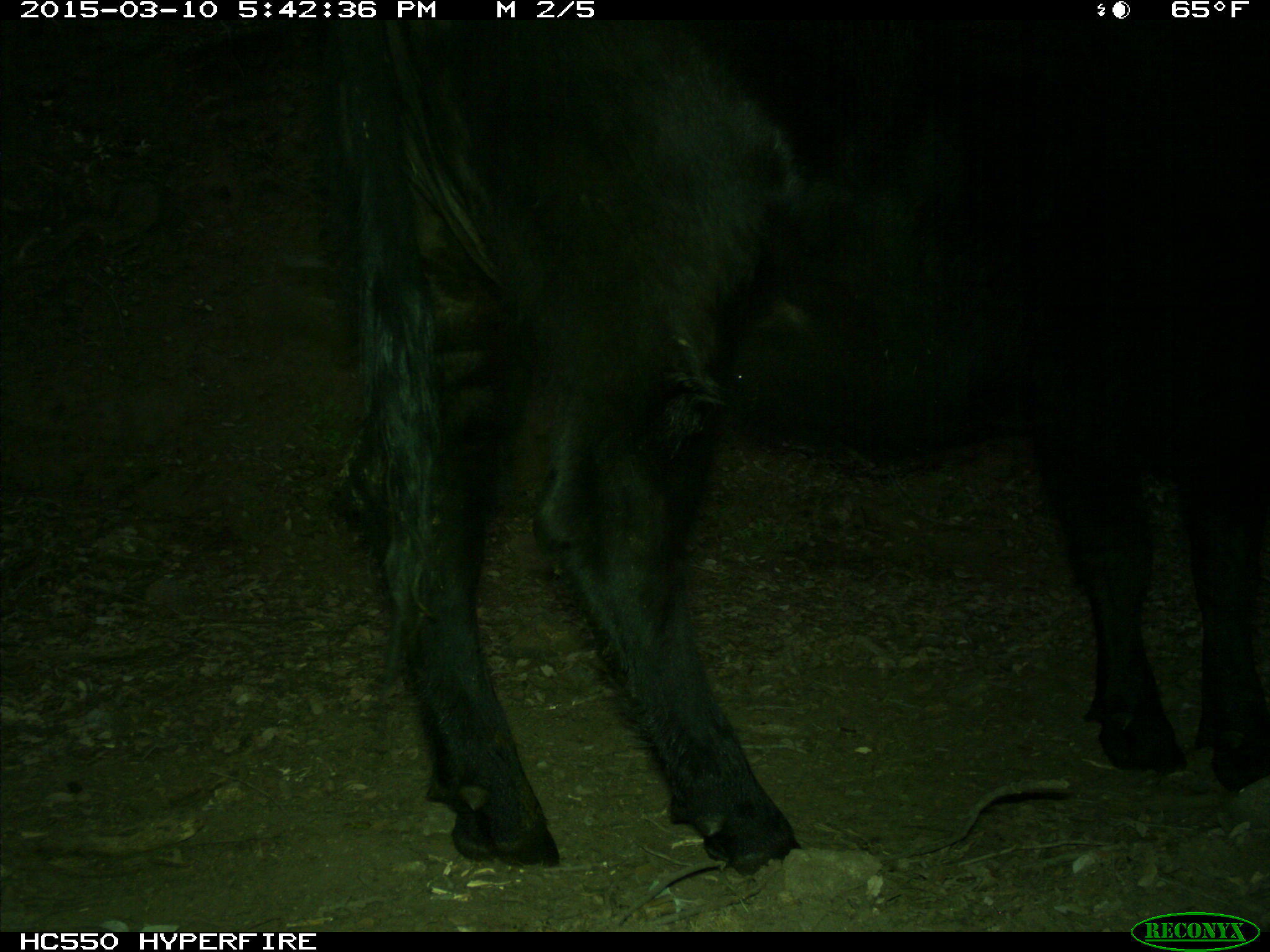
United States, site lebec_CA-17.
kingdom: Animalia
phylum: Chordata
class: Mammalia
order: Artiodactyla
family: Bovidae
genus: Bos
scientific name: Bos taurus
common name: domestic cow